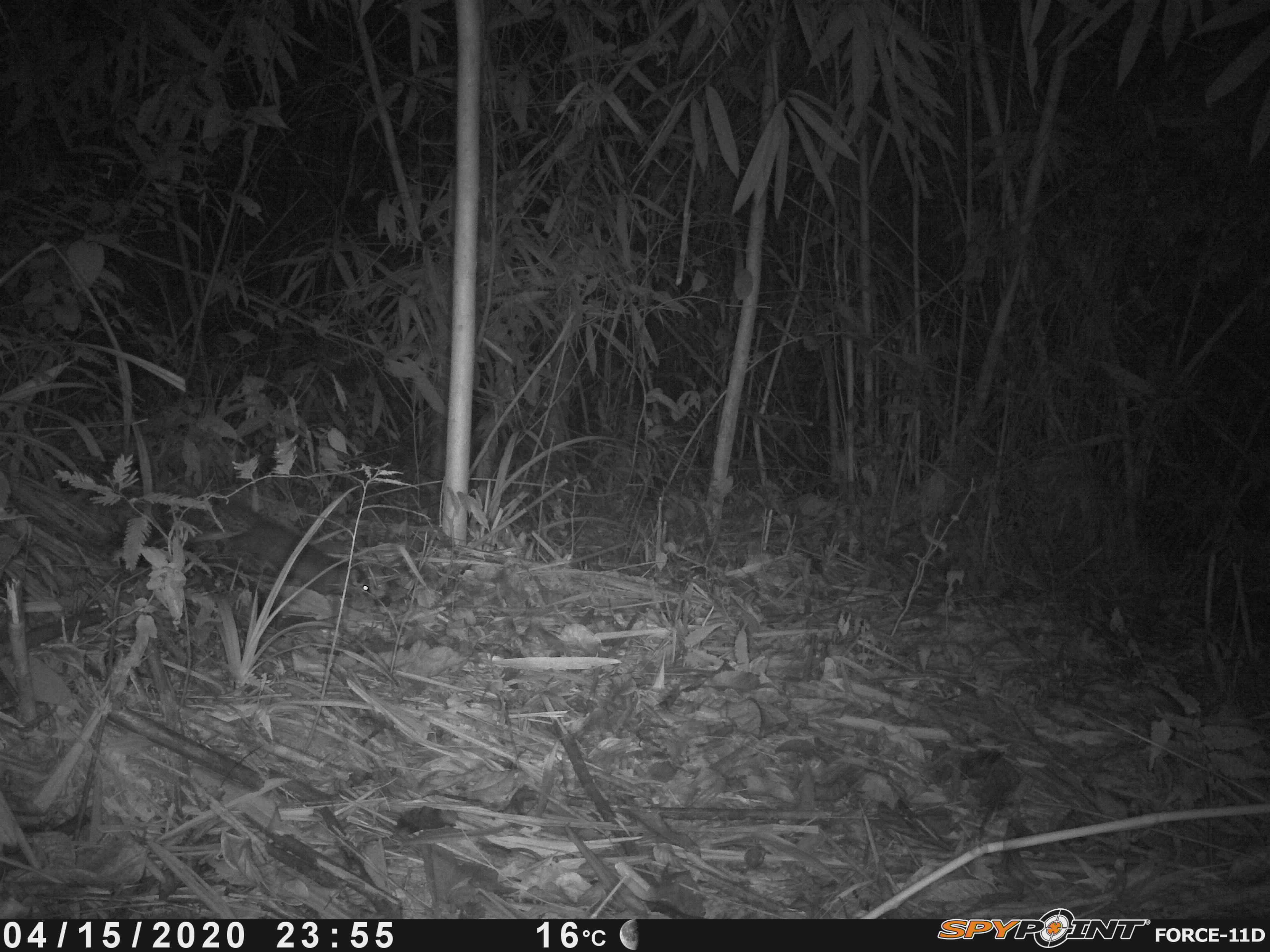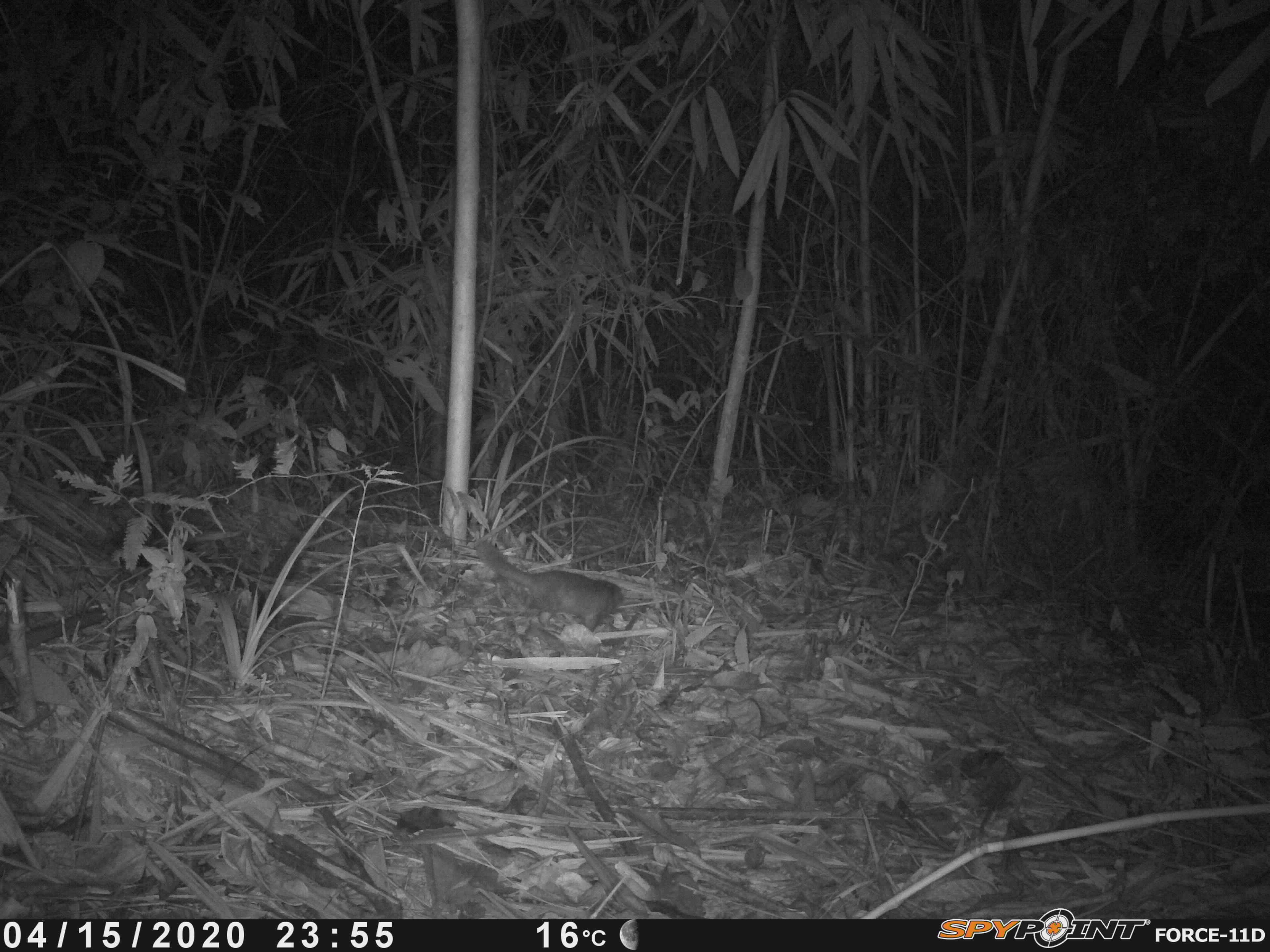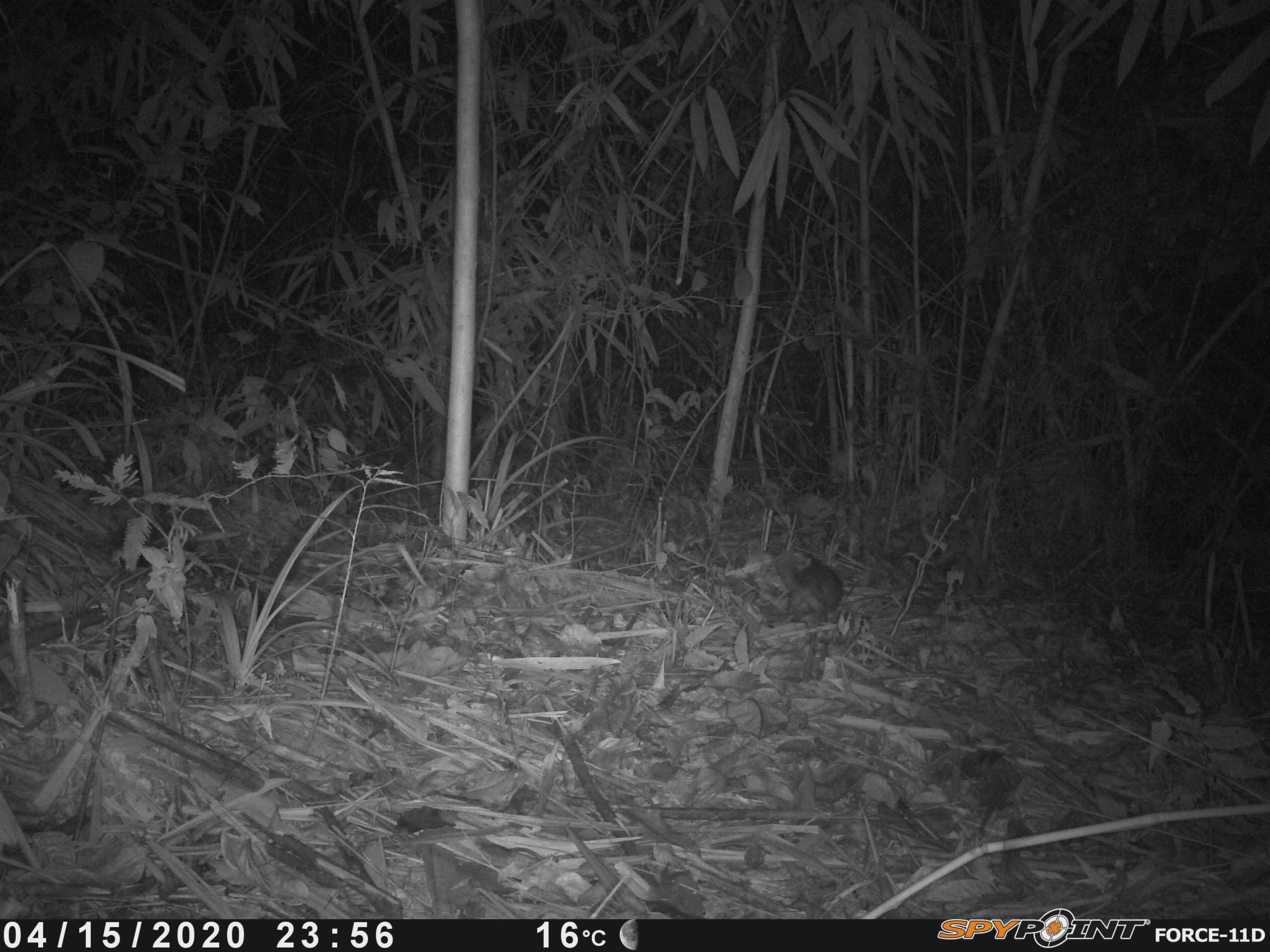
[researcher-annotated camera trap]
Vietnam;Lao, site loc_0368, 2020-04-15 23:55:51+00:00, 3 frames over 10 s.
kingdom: Animalia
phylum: Chordata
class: Mammalia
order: Carnivora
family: Mustelidae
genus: Melogale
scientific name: Melogale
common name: ferret badger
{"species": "ferret badger (Melogale)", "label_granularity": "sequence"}